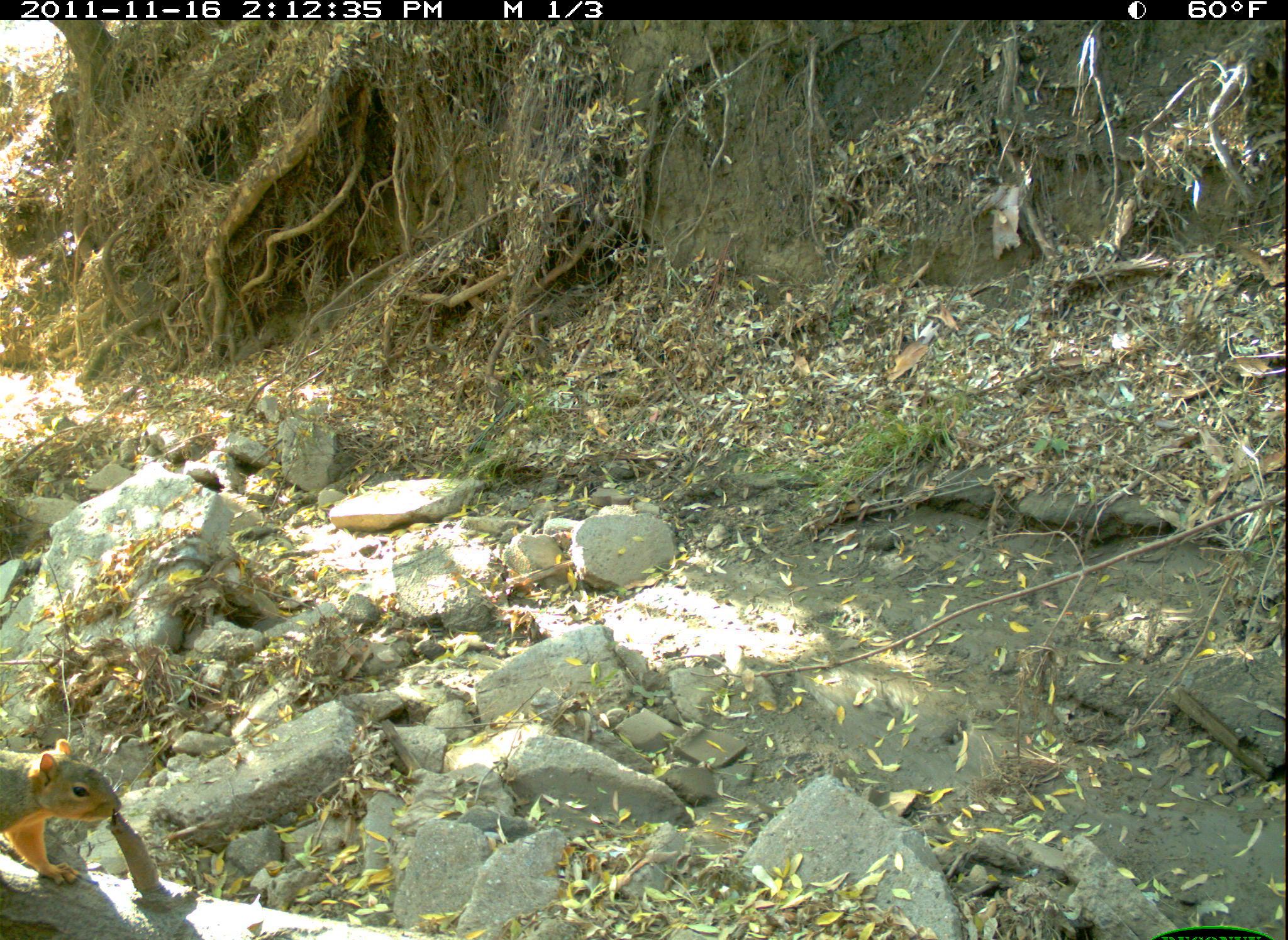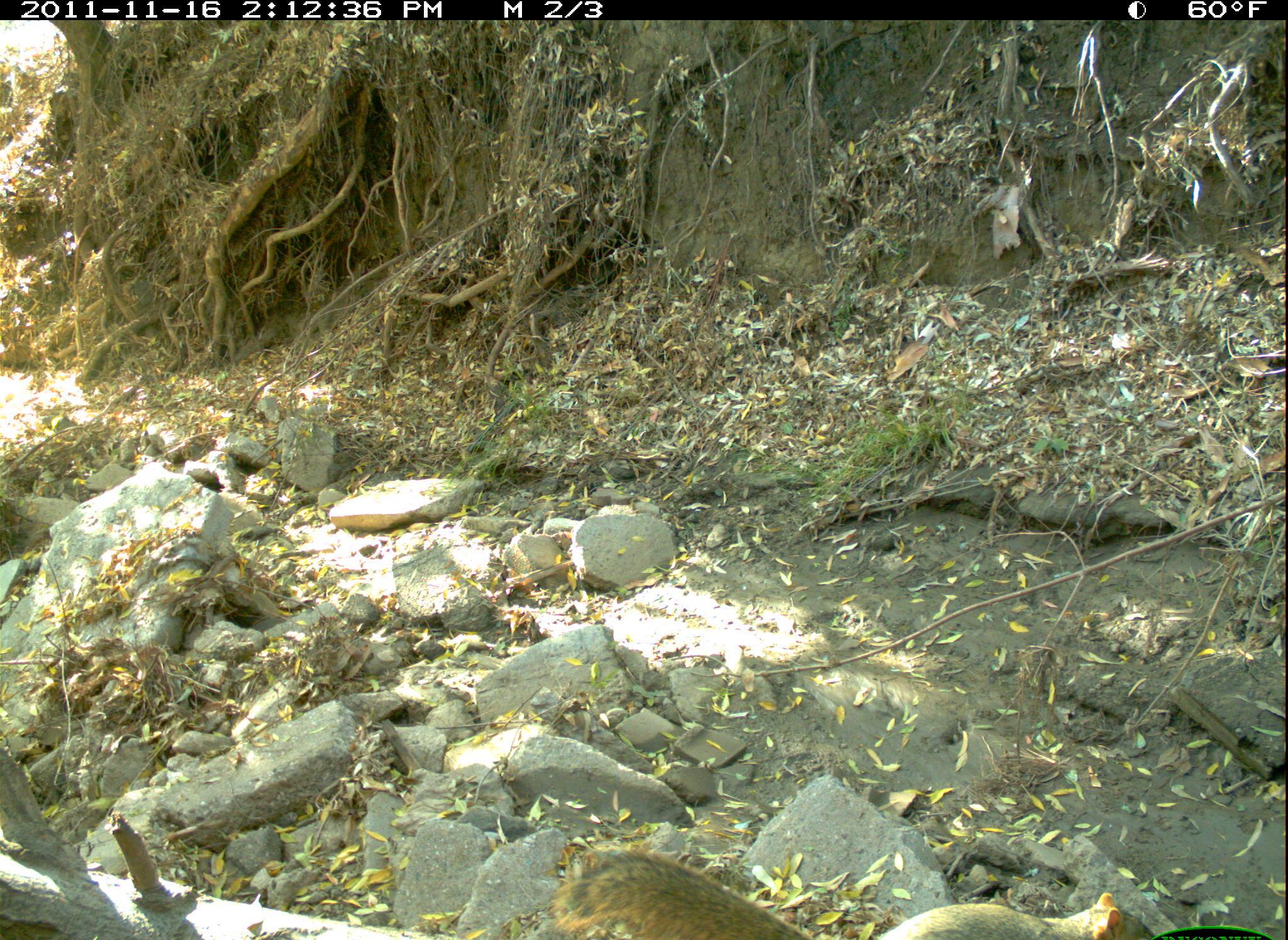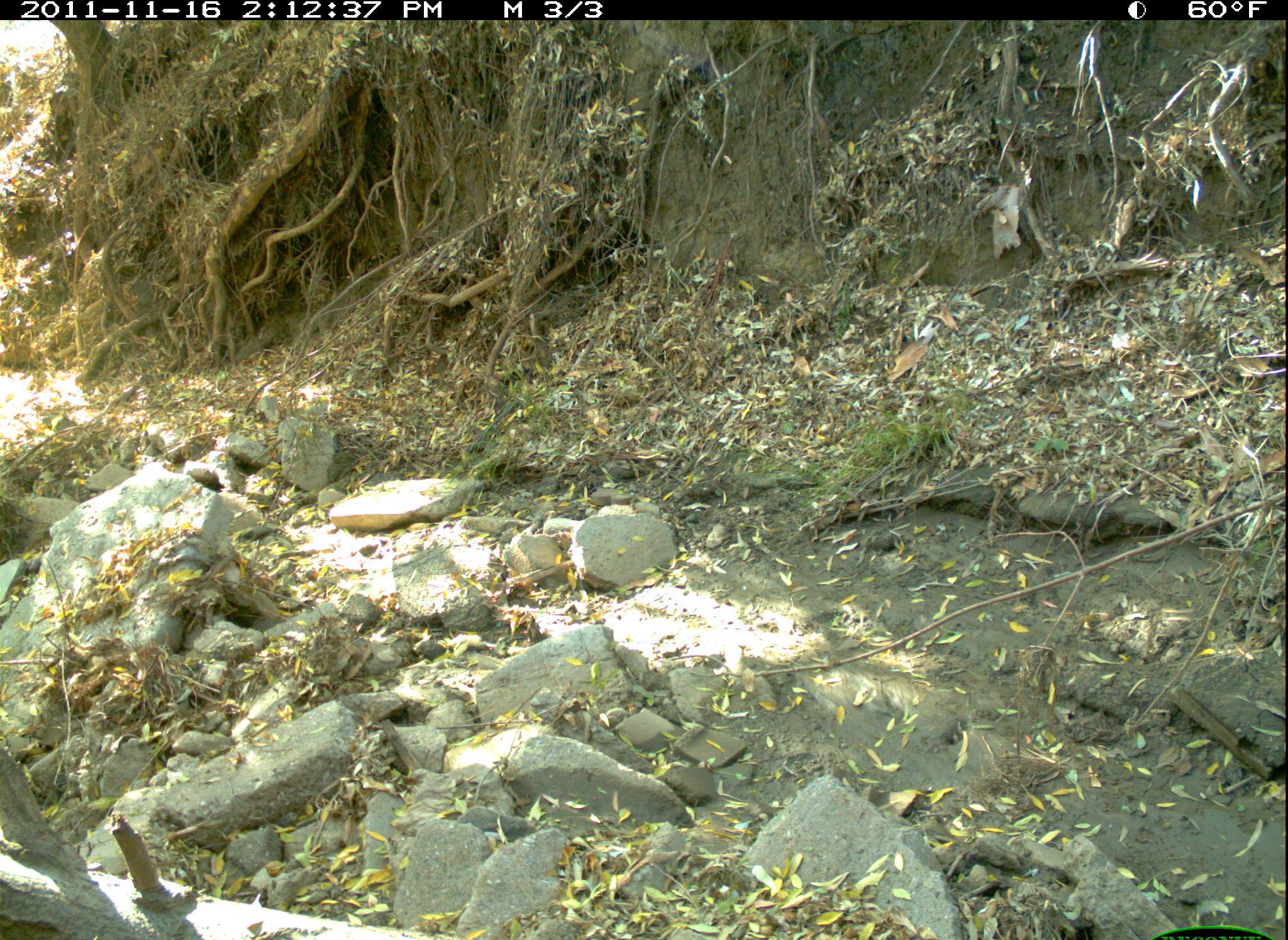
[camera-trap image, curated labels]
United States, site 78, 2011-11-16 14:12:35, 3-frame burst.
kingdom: Animalia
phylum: Chordata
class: Mammalia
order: Rodentia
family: Sciuridae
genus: Sciurus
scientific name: Sciurus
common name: squirrel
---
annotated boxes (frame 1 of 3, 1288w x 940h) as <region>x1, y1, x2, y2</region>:
squirrel: <region>2, 726, 137, 902</region>